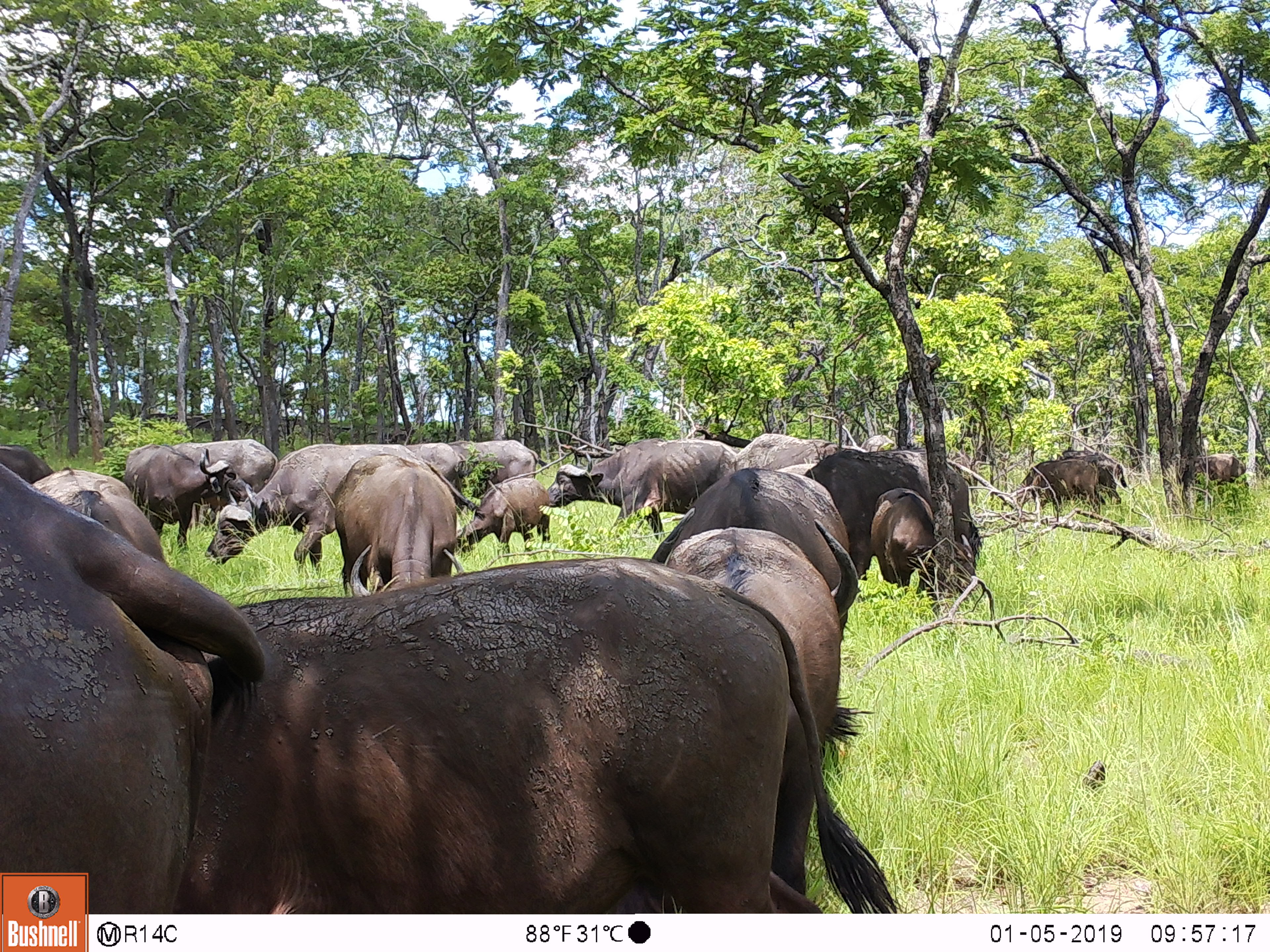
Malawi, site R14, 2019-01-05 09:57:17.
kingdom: Animalia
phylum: Chordata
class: Mammalia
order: Artiodactyla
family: Bovidae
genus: Syncerus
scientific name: Syncerus caffer caffer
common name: cape buffalo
Cape buffalo (Syncerus caffer caffer), count 17.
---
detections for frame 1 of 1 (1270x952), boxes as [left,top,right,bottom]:
cape buffalo: [172,556,912,913]; [0,462,271,868]; [649,522,841,910]; [204,432,432,570]; [800,444,987,601]; [641,464,846,590]; [547,431,731,539]; [342,458,457,602]; [121,440,253,556]; [863,487,940,600]; [456,479,551,559]; [1016,455,1110,519]; [732,424,840,471]; [455,433,542,491]; [1187,449,1249,502]; [1071,450,1128,505]; [0,438,45,490]